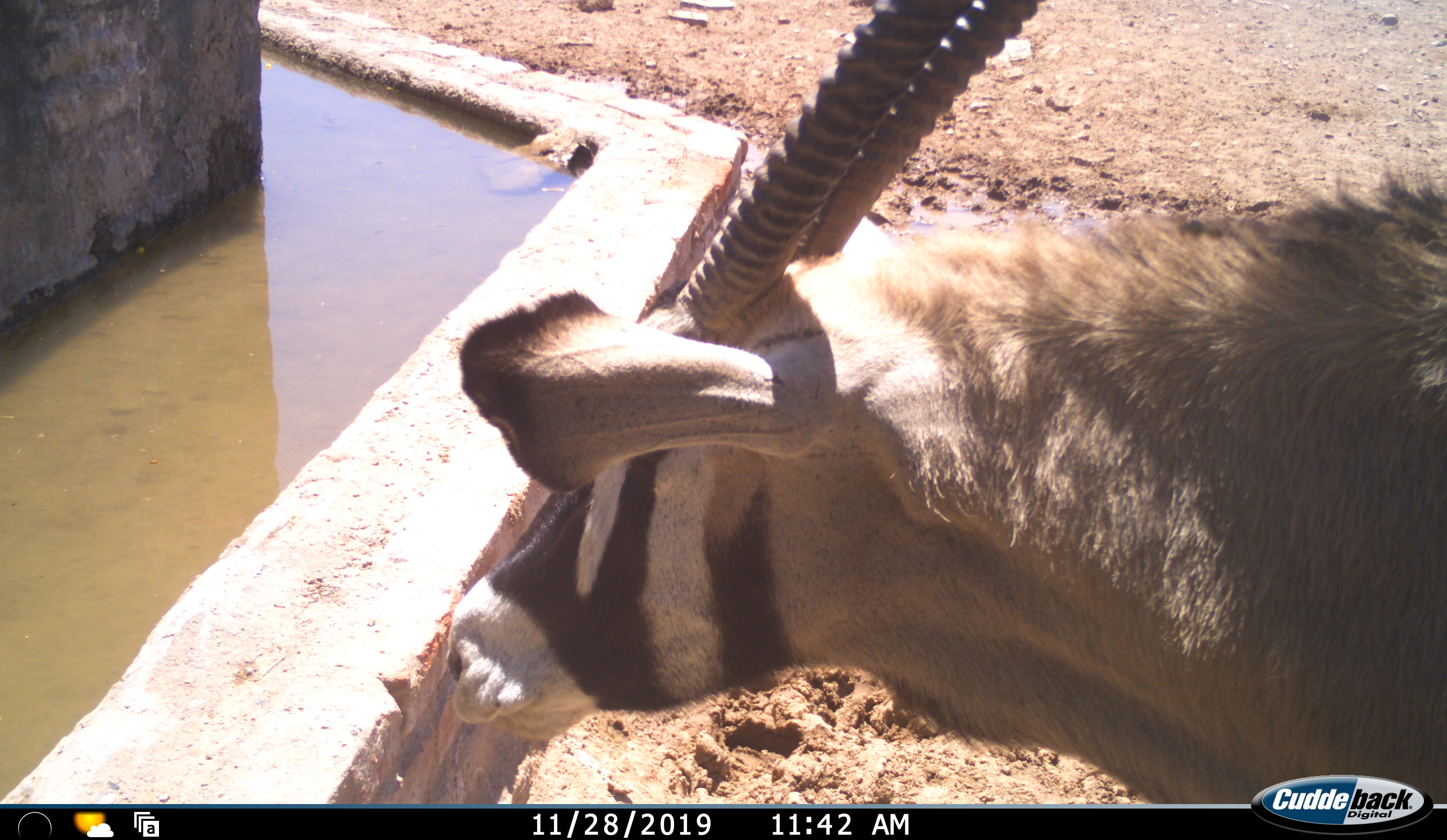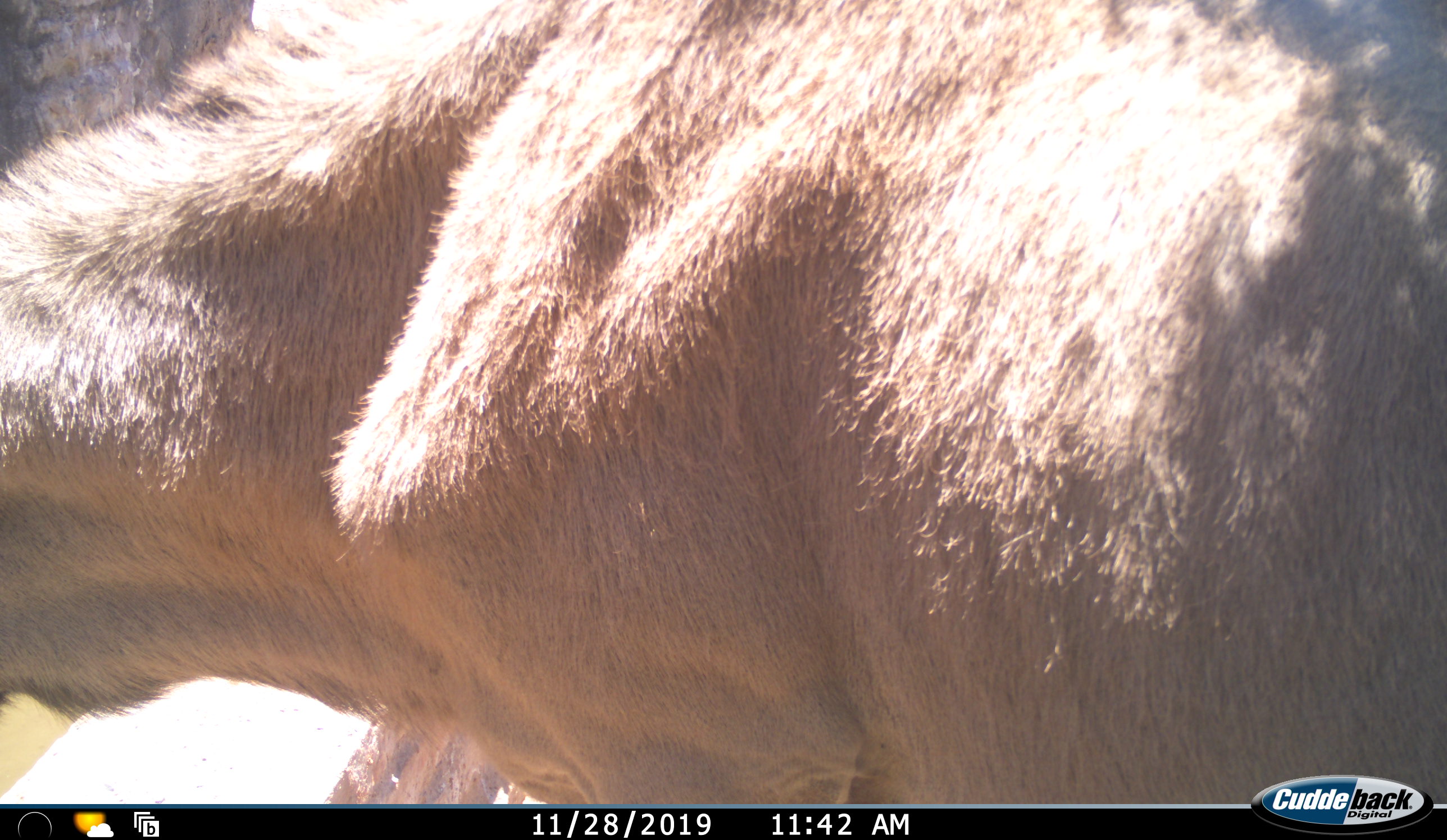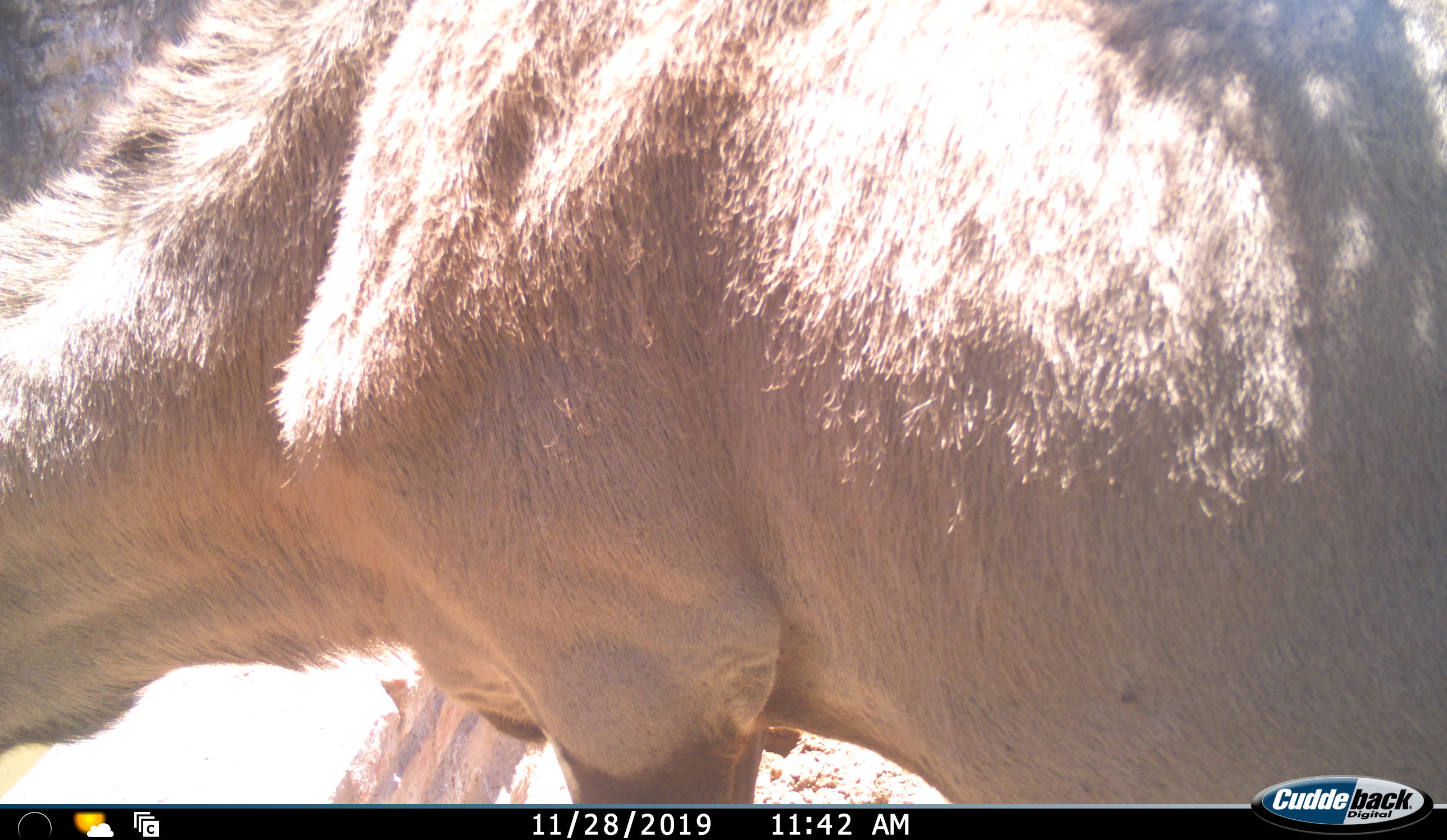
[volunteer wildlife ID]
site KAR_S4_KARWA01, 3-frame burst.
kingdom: Animalia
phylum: Chordata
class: Mammalia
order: Artiodactyla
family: Bovidae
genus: Oryx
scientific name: Oryx gazella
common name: gemsbok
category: oryx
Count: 1.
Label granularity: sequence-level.